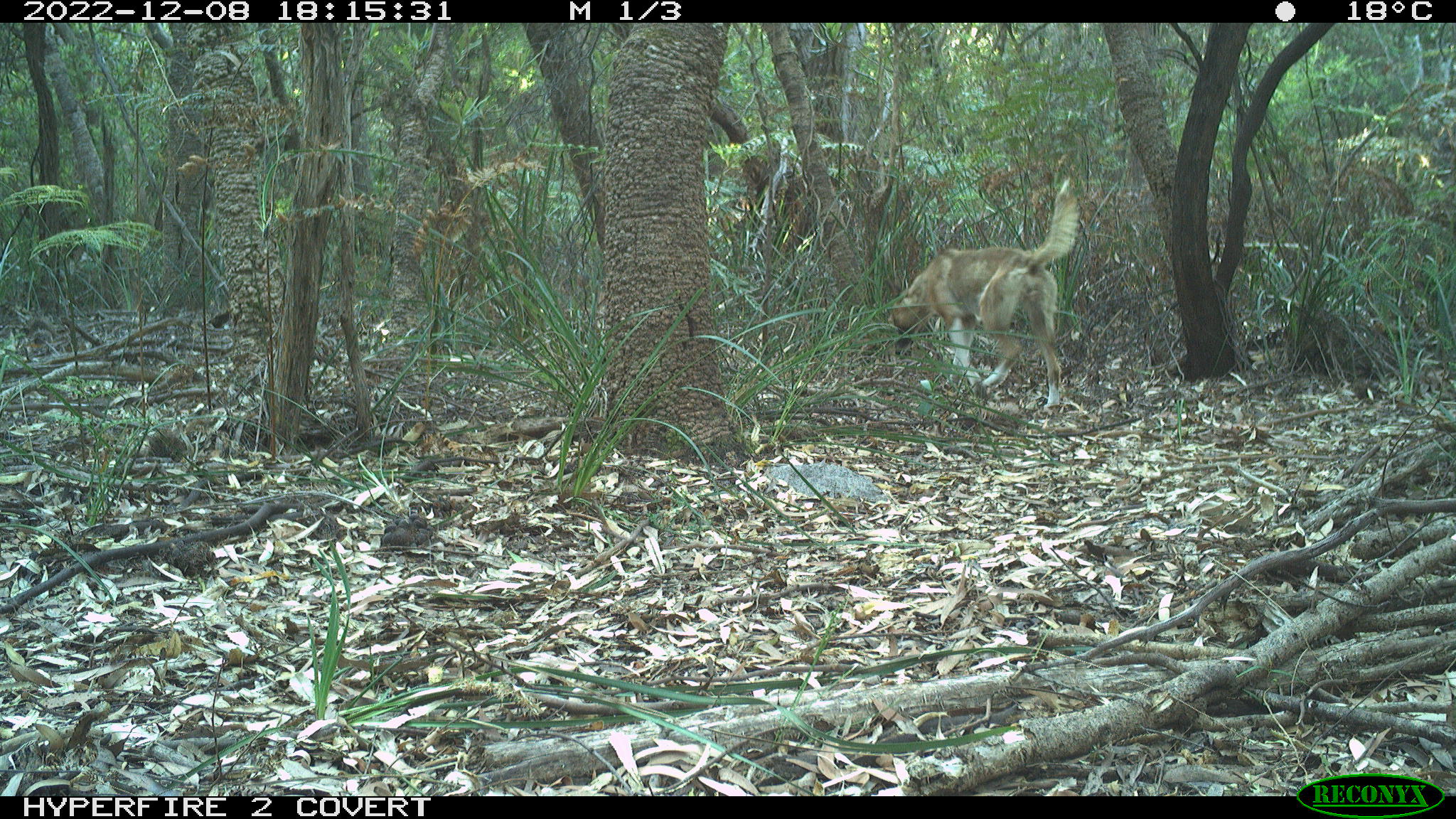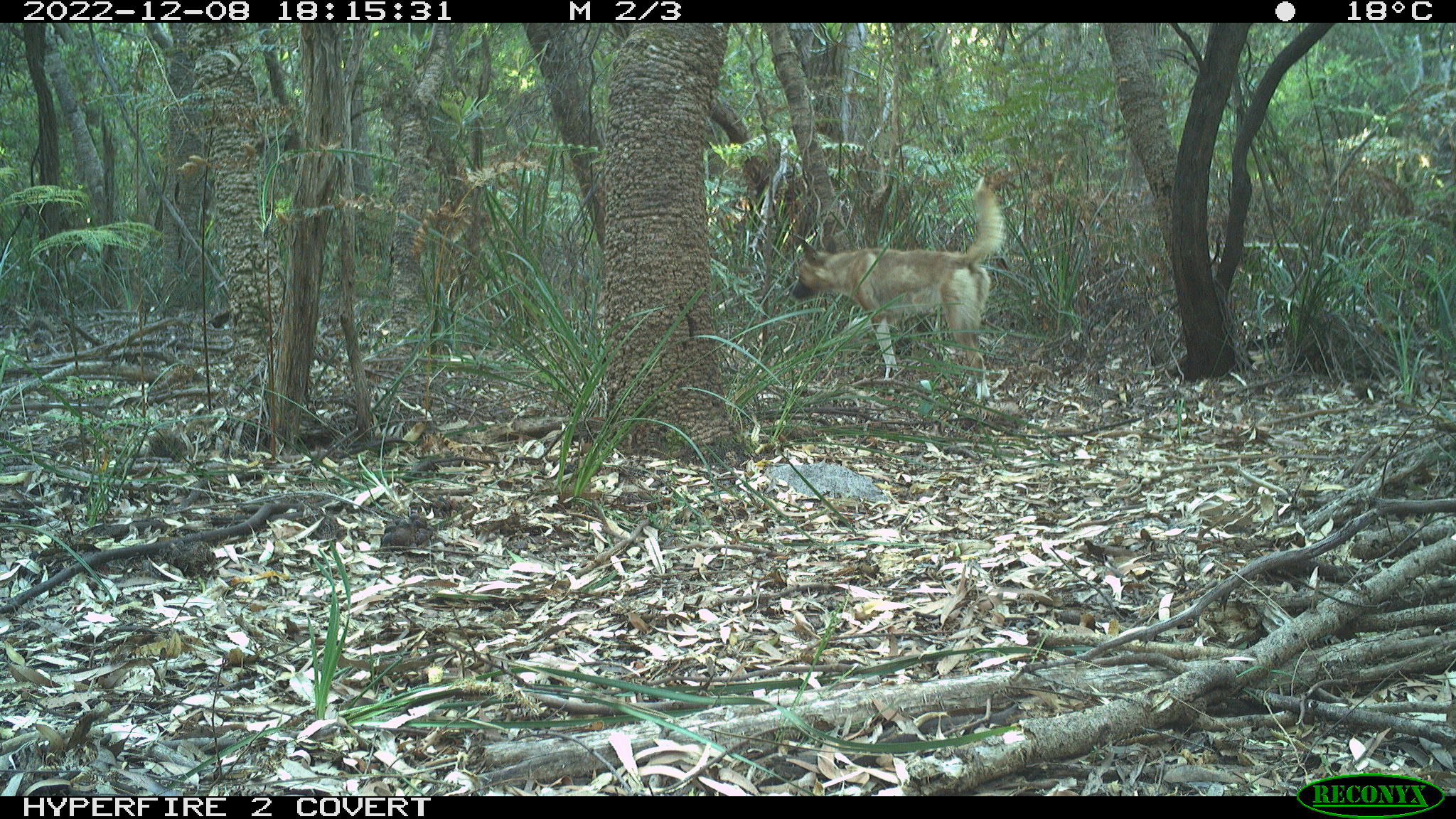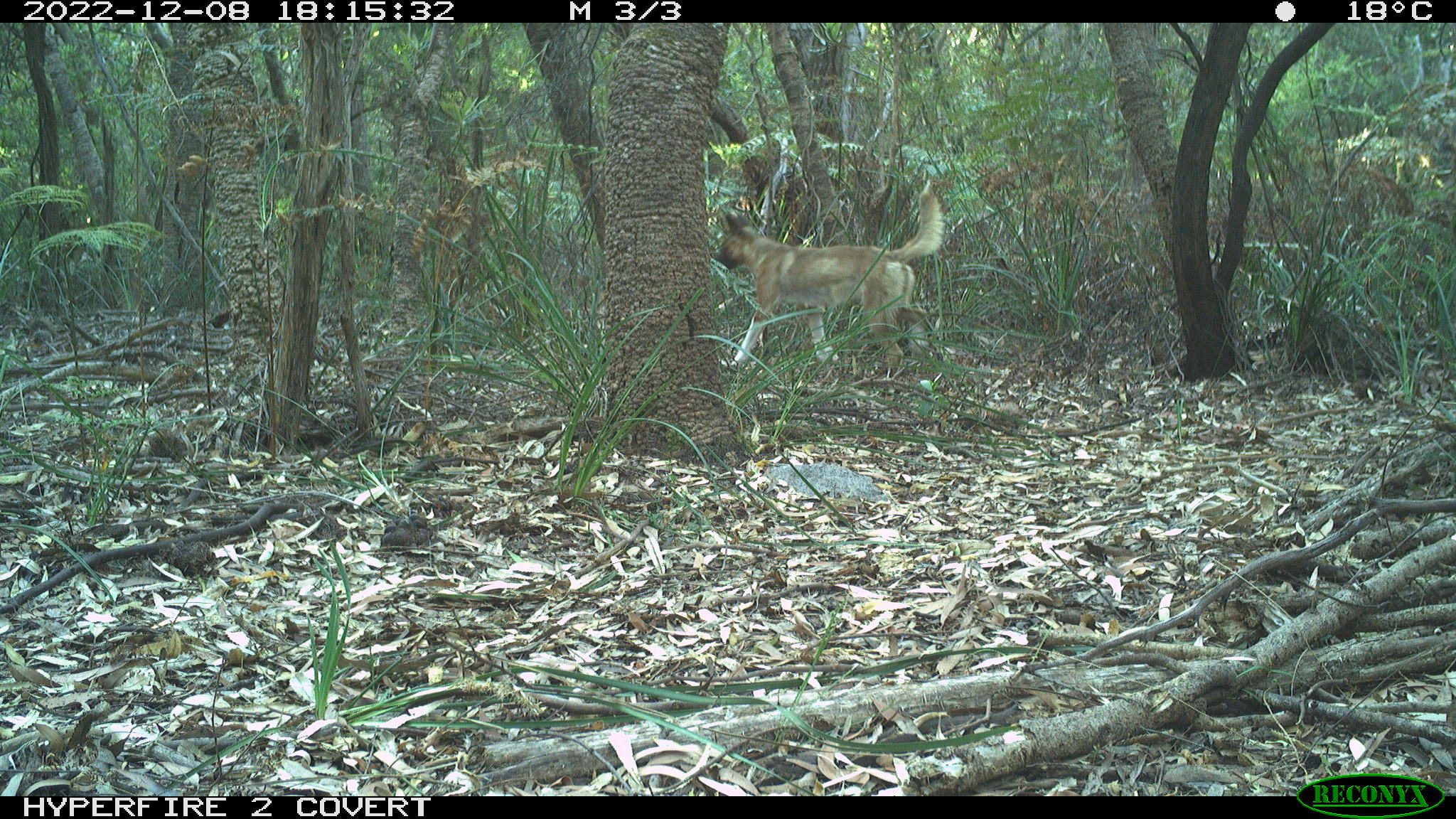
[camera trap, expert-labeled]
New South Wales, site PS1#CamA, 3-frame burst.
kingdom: Animalia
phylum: Chordata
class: Mammalia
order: Carnivora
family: Canidae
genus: Canis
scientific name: Canis familiaris dingo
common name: dingo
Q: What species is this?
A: Dingo (Canis familiaris dingo).